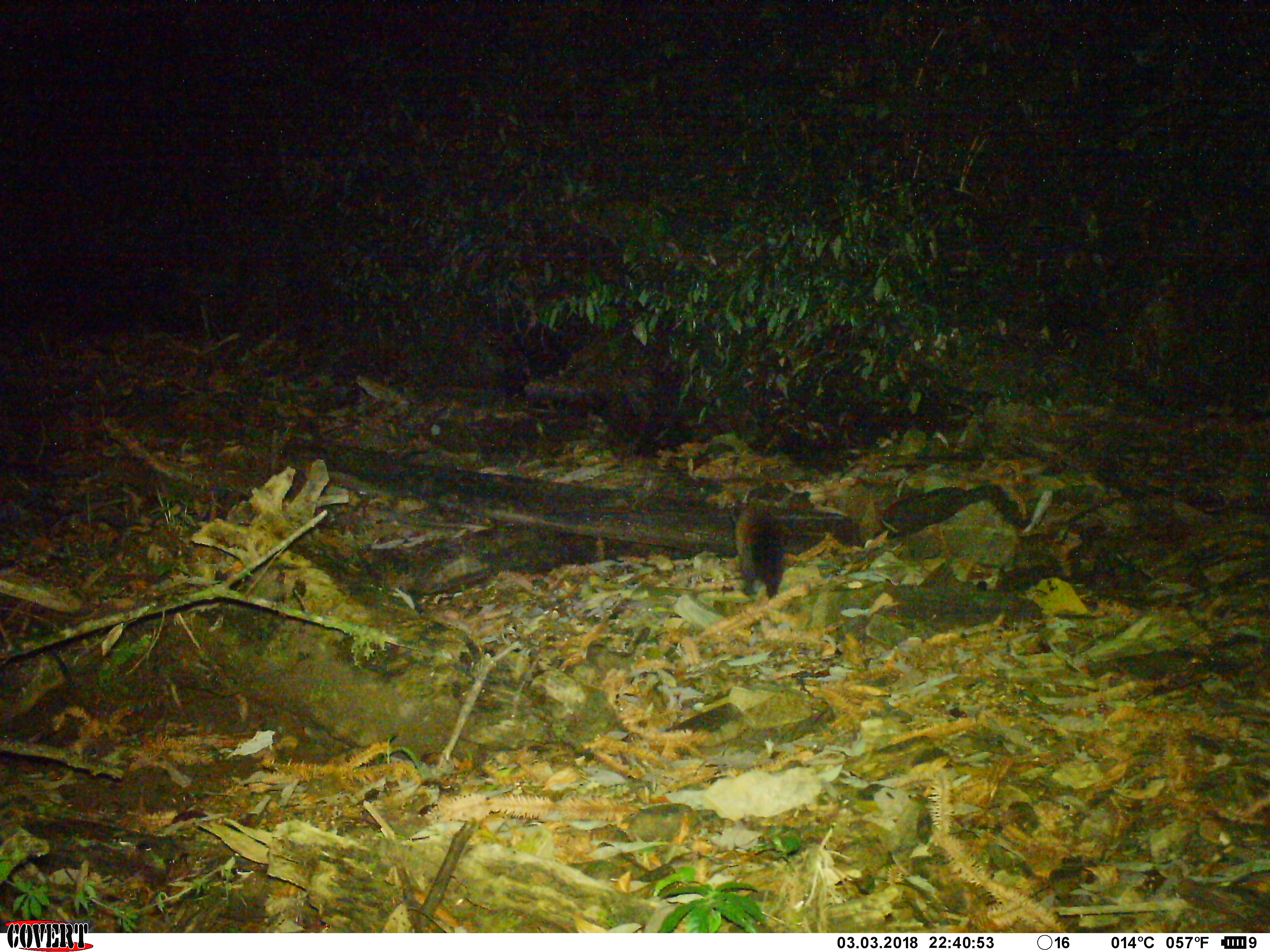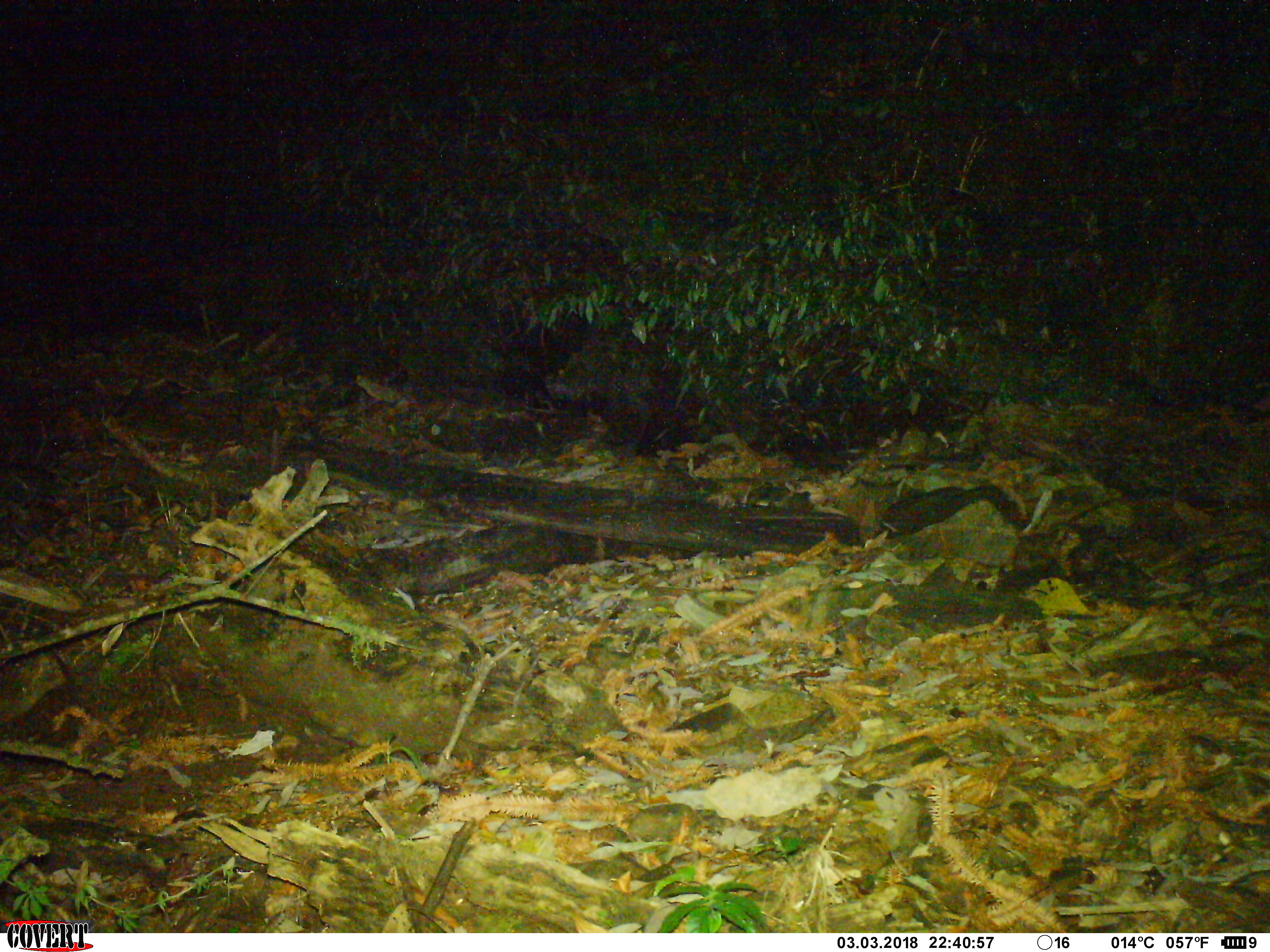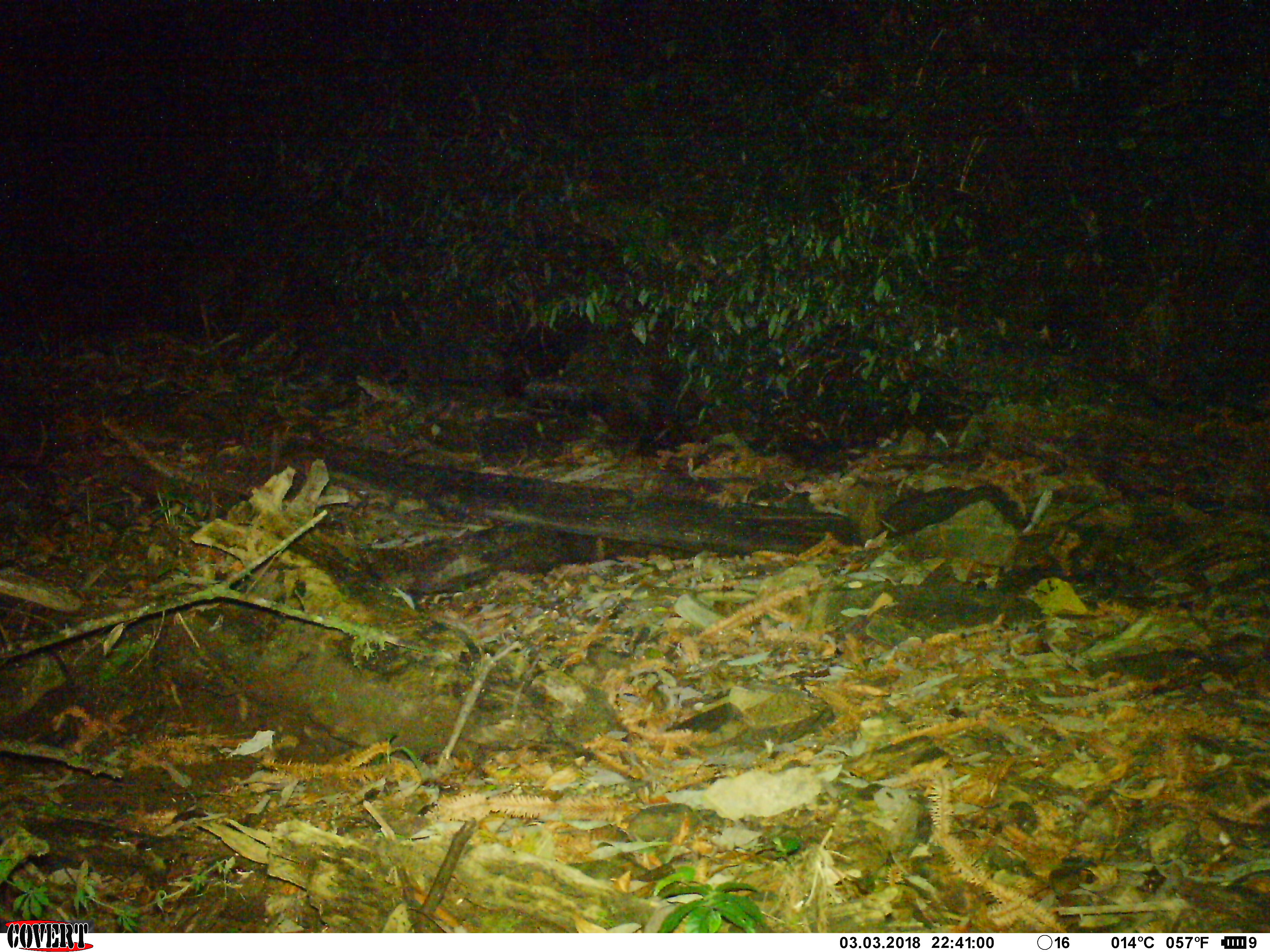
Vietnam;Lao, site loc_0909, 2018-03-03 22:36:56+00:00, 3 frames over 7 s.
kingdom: Animalia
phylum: Chordata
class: Mammalia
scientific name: Mammalia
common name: mammal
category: unidentified mammal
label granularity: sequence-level